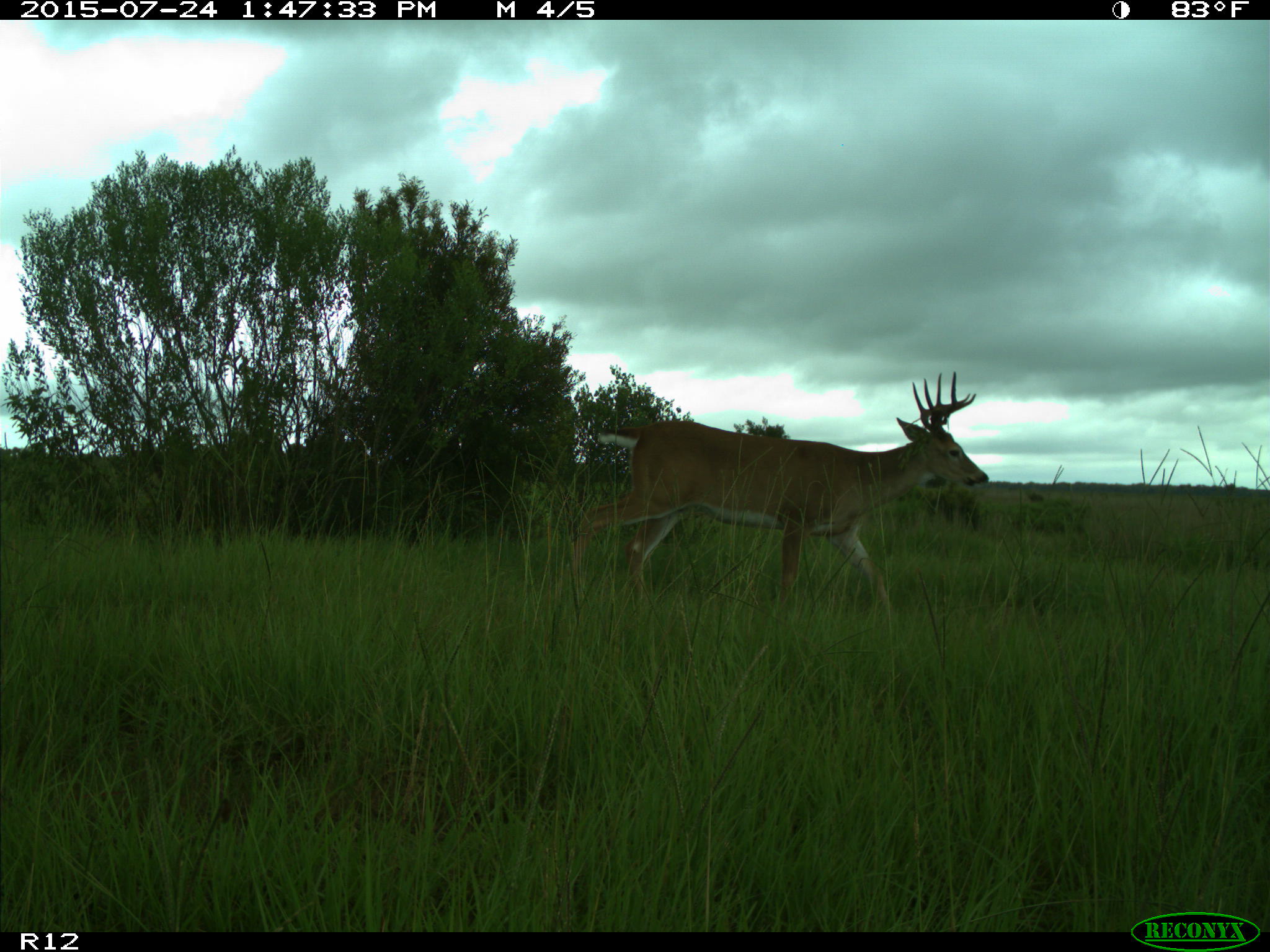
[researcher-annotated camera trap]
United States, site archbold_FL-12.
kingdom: Animalia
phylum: Chordata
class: Mammalia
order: Artiodactyla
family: Cervidae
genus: Odocoileus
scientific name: Odocoileus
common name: deer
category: unidentified deer